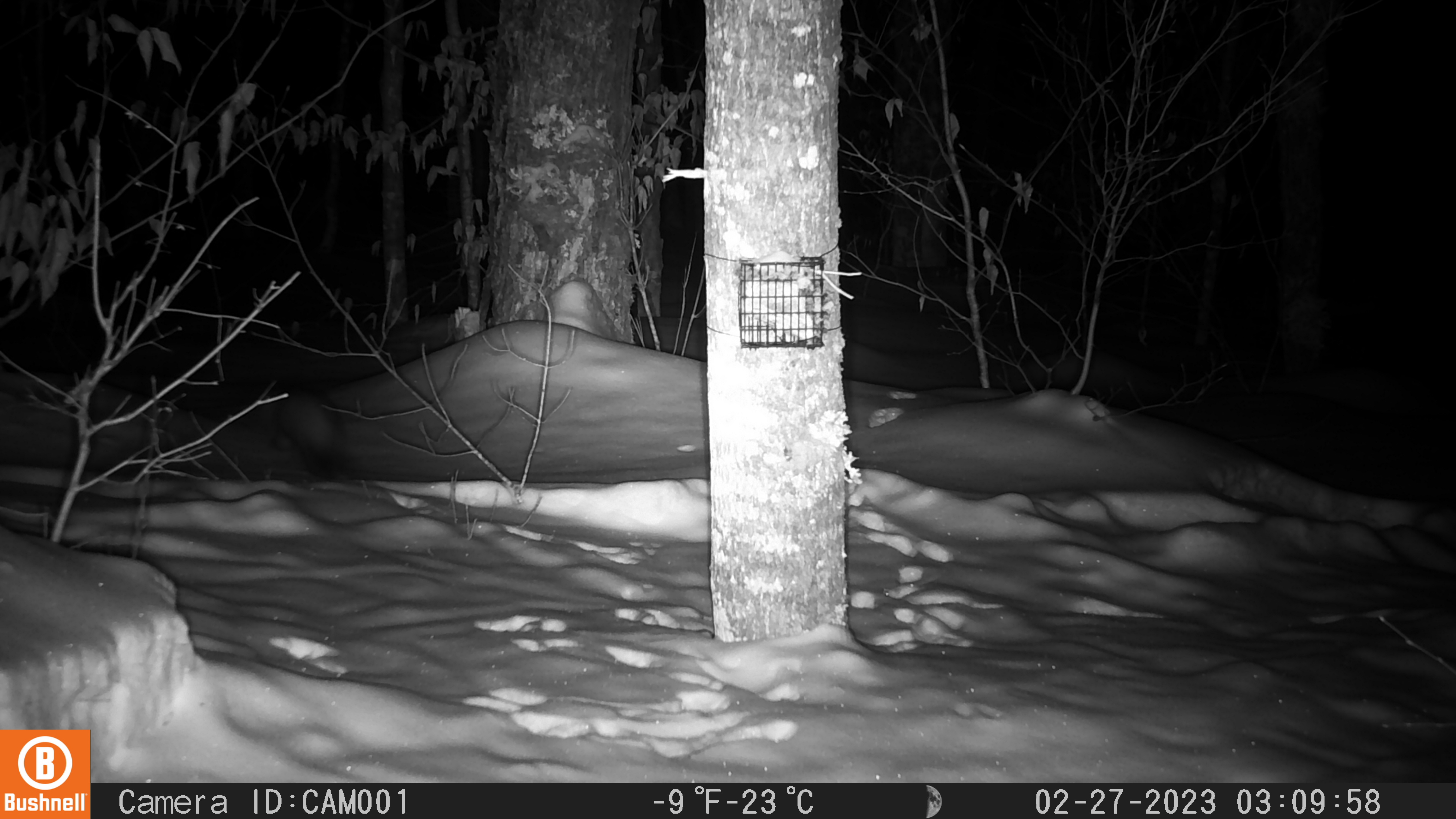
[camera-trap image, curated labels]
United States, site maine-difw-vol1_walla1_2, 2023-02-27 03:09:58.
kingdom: Animalia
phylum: Chordata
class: Mammalia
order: Carnivora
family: Mustelidae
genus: Martes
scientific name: Martes americana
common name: american marten